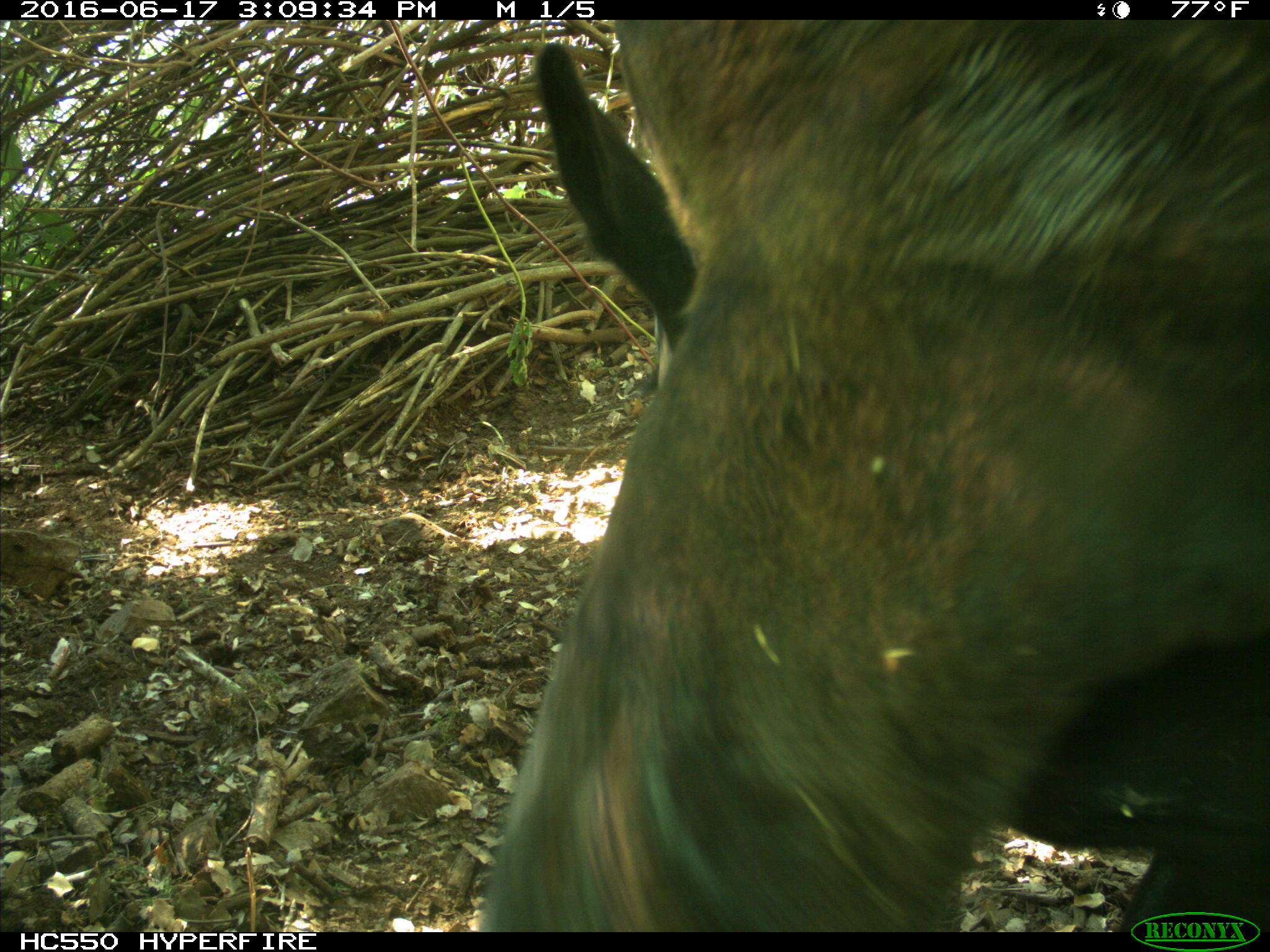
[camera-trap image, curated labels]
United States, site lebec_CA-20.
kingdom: Animalia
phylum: Chordata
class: Mammalia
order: Artiodactyla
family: Bovidae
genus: Bos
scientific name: Bos taurus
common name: domestic cow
Bos taurus (domestic cow).